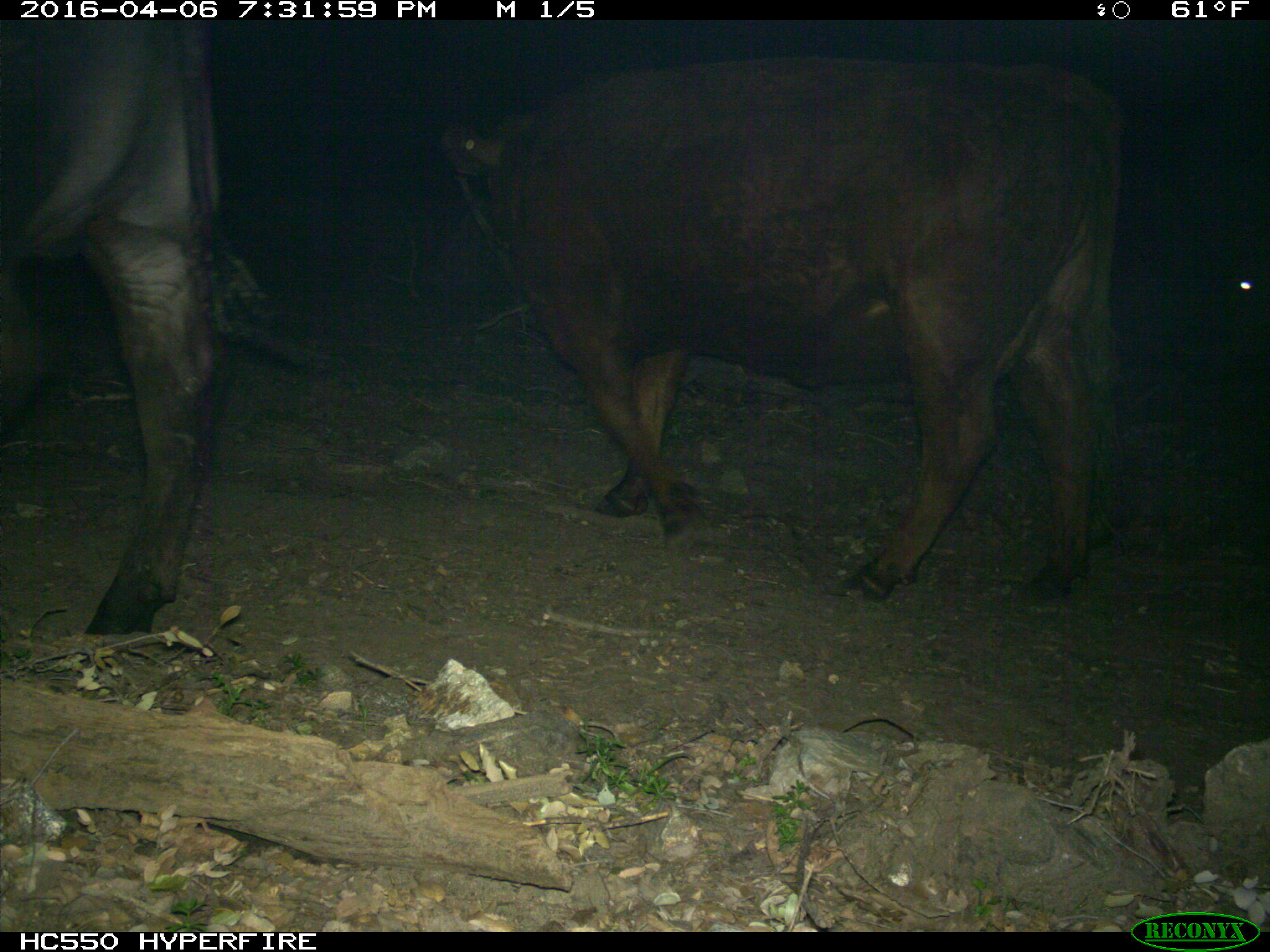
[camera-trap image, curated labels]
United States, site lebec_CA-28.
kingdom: Animalia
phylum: Chordata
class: Mammalia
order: Artiodactyla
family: Bovidae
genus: Bos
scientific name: Bos taurus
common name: domestic cow